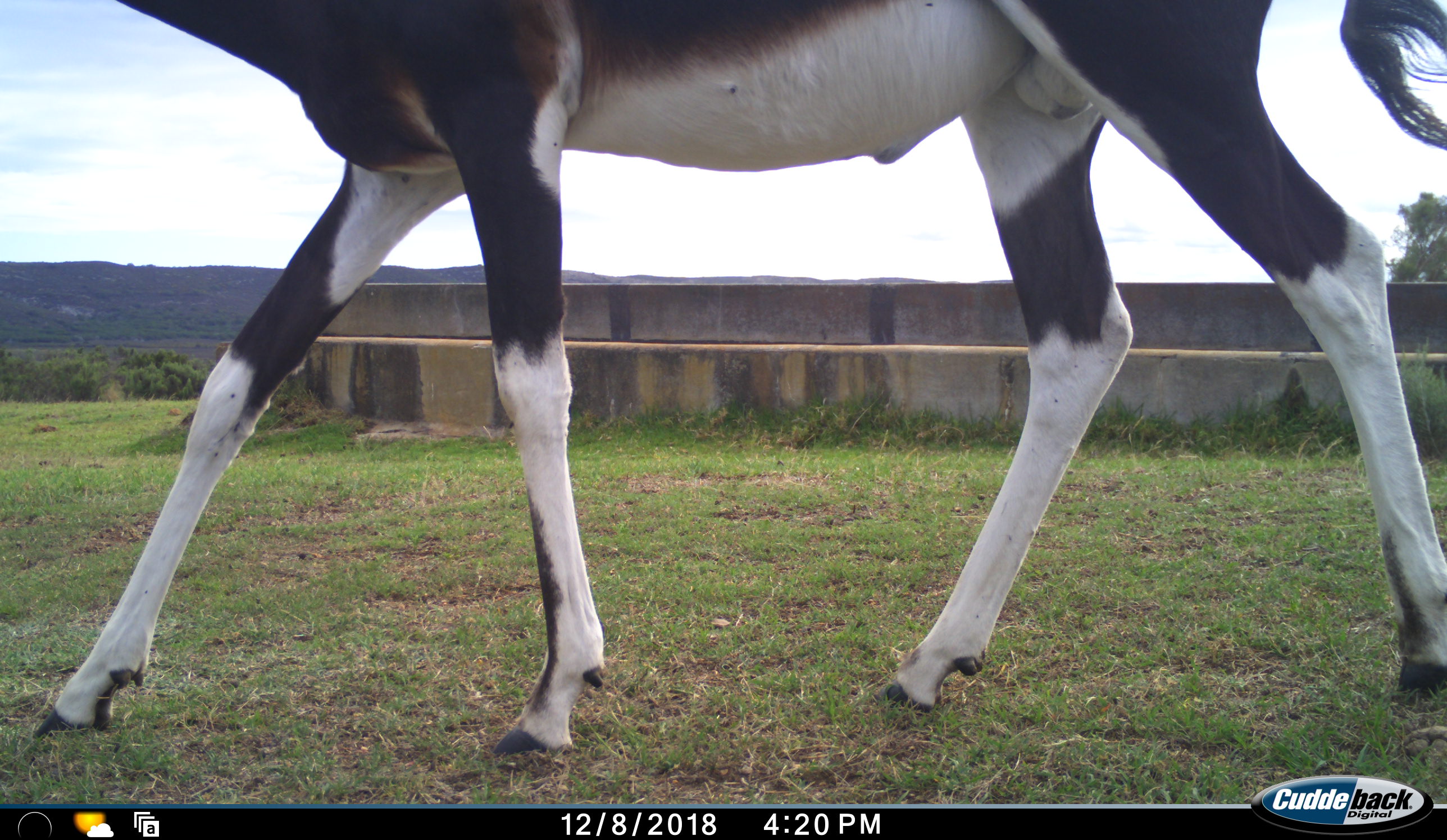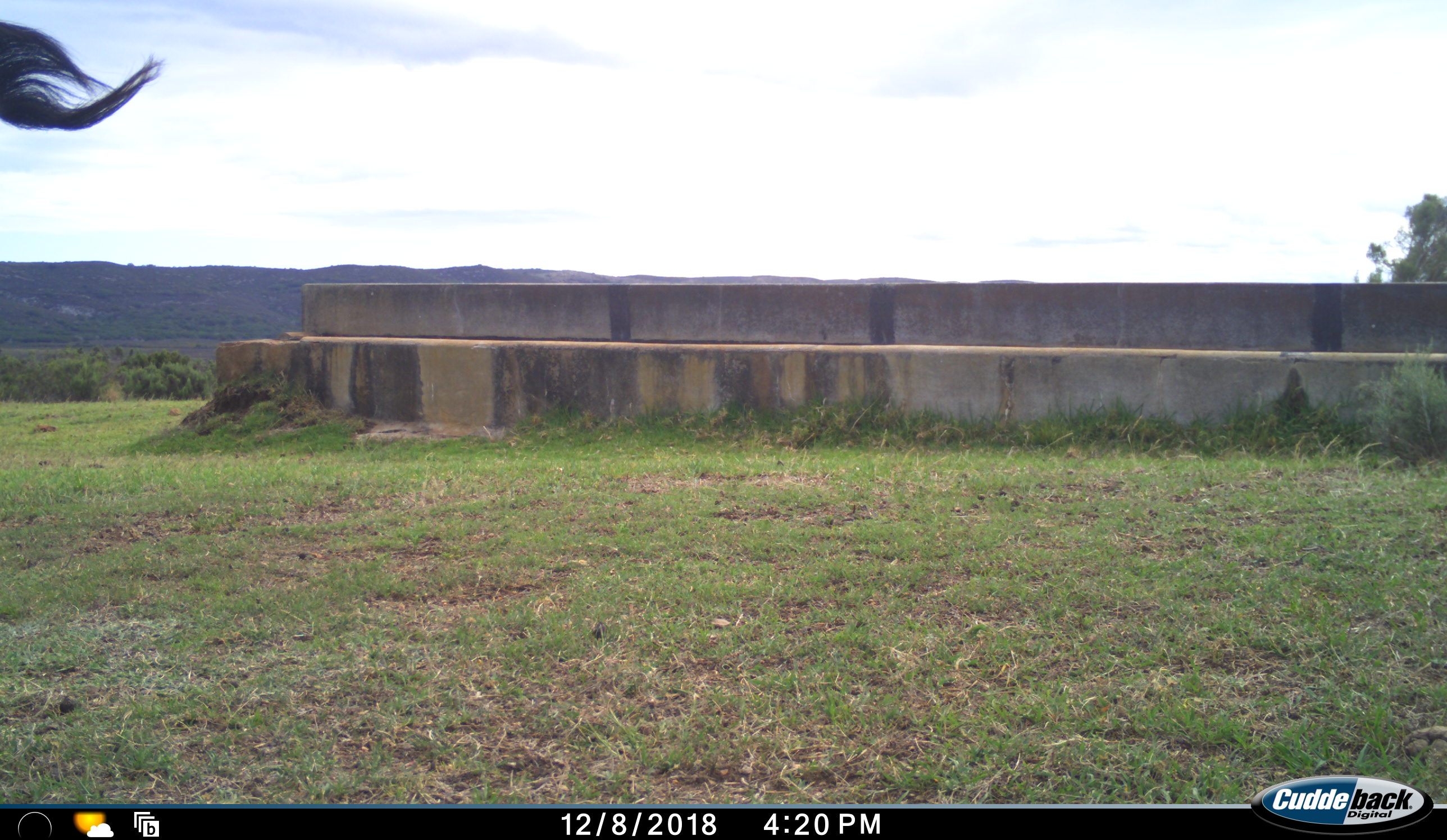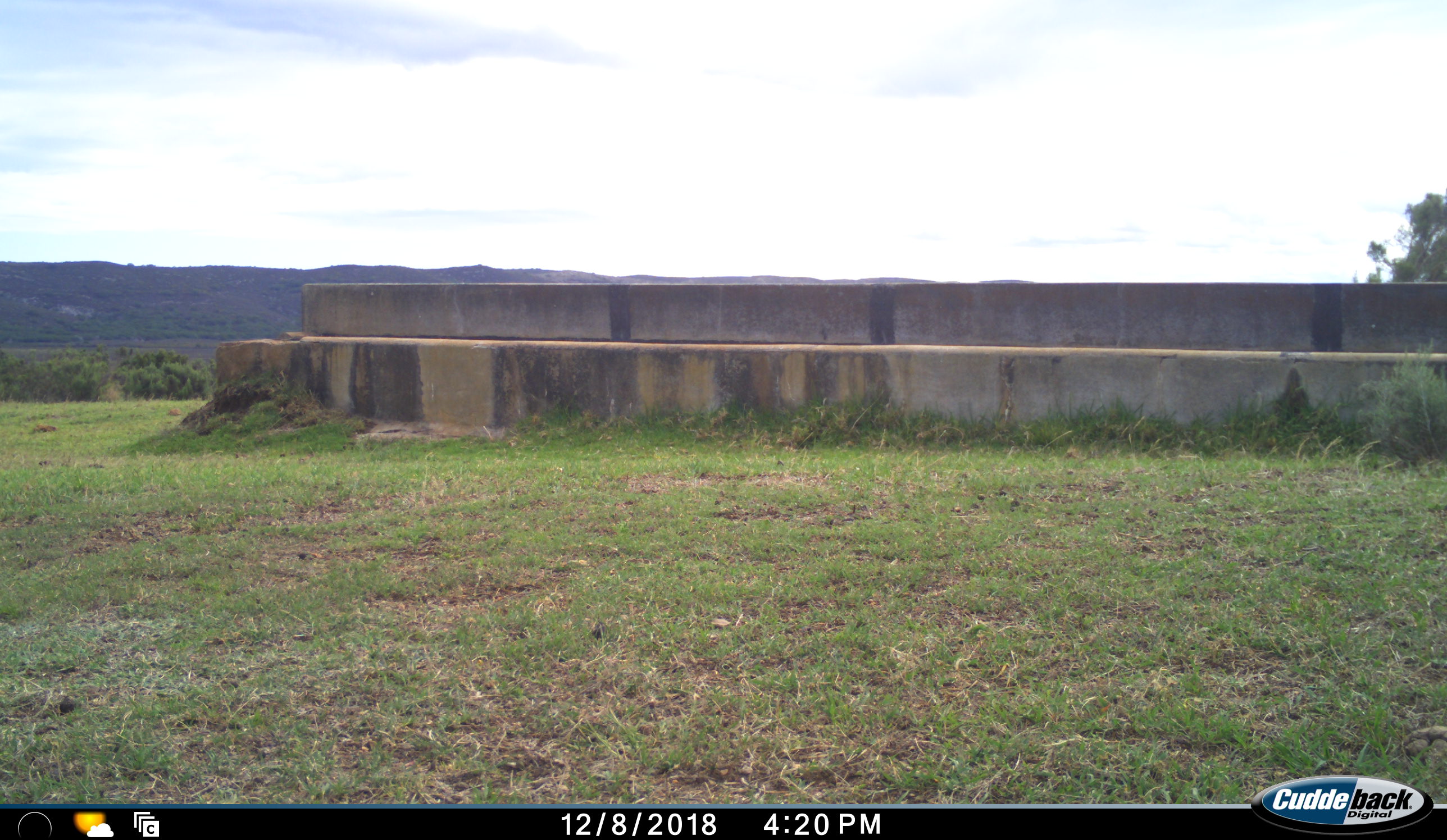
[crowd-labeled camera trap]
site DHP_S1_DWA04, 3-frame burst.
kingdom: Animalia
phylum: Chordata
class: Mammalia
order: Artiodactyla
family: Bovidae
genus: Damaliscus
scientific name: Damaliscus pygargus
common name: bontebok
Bontebok (Damaliscus pygargus), count 1. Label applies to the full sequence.